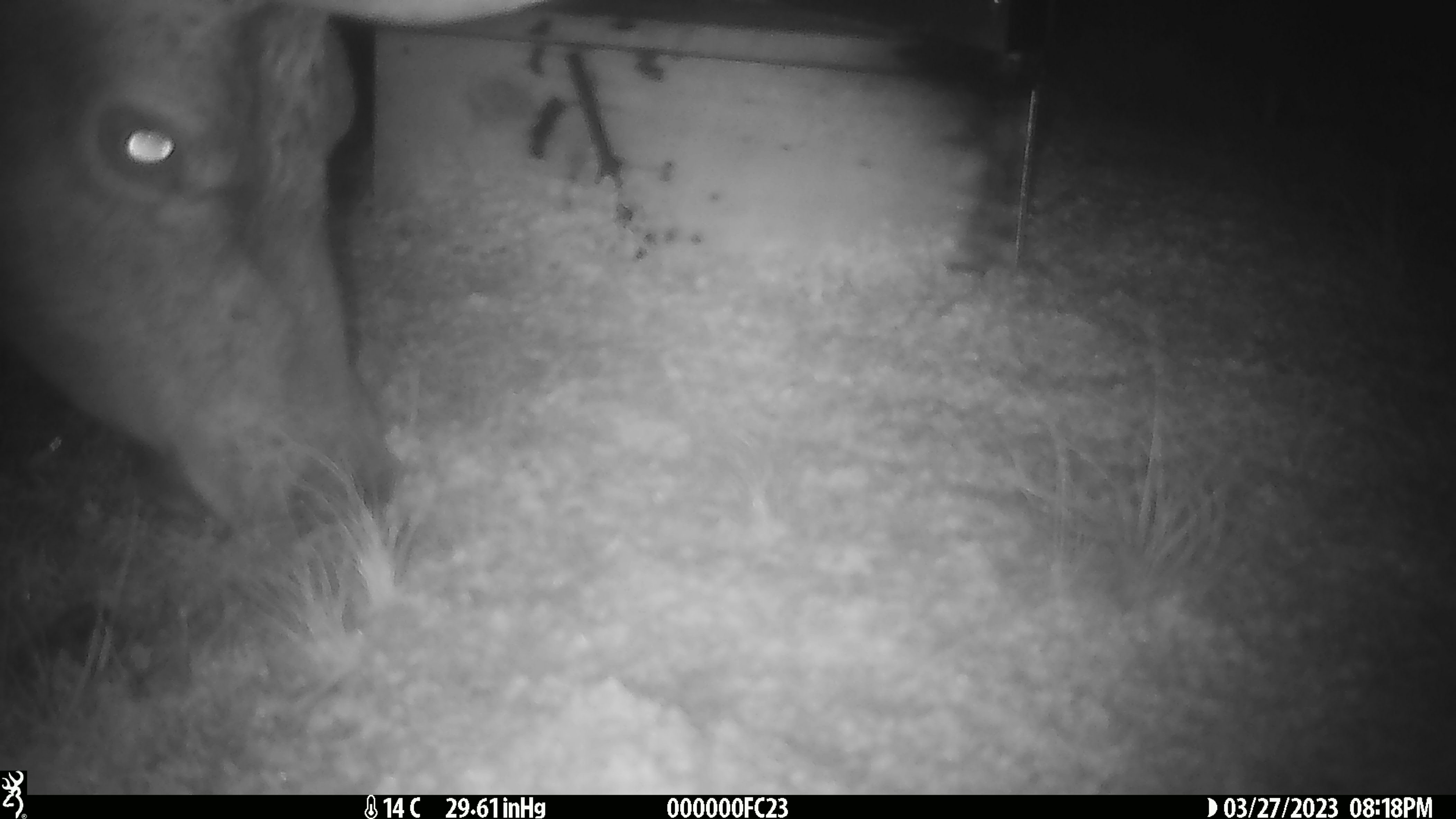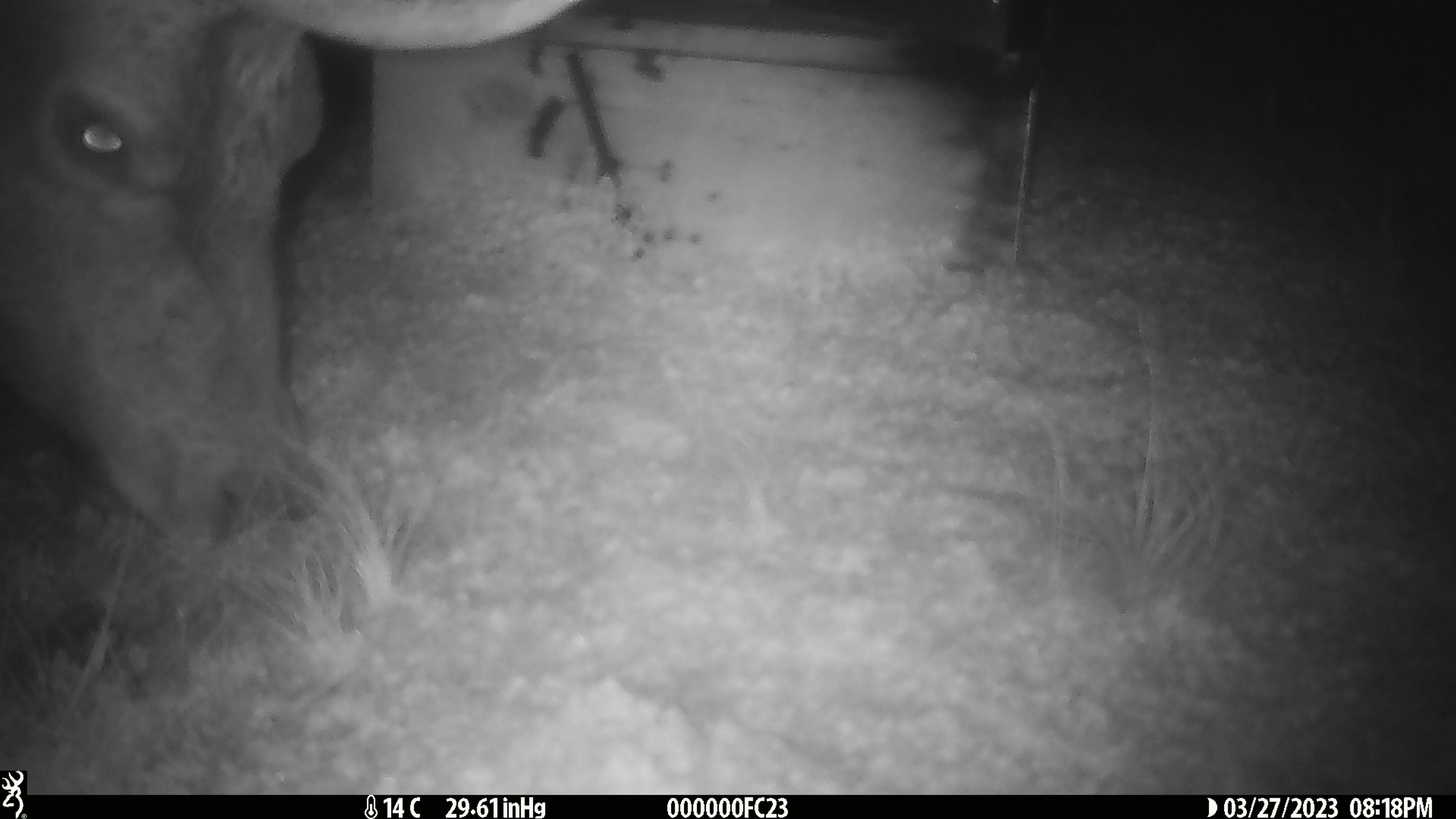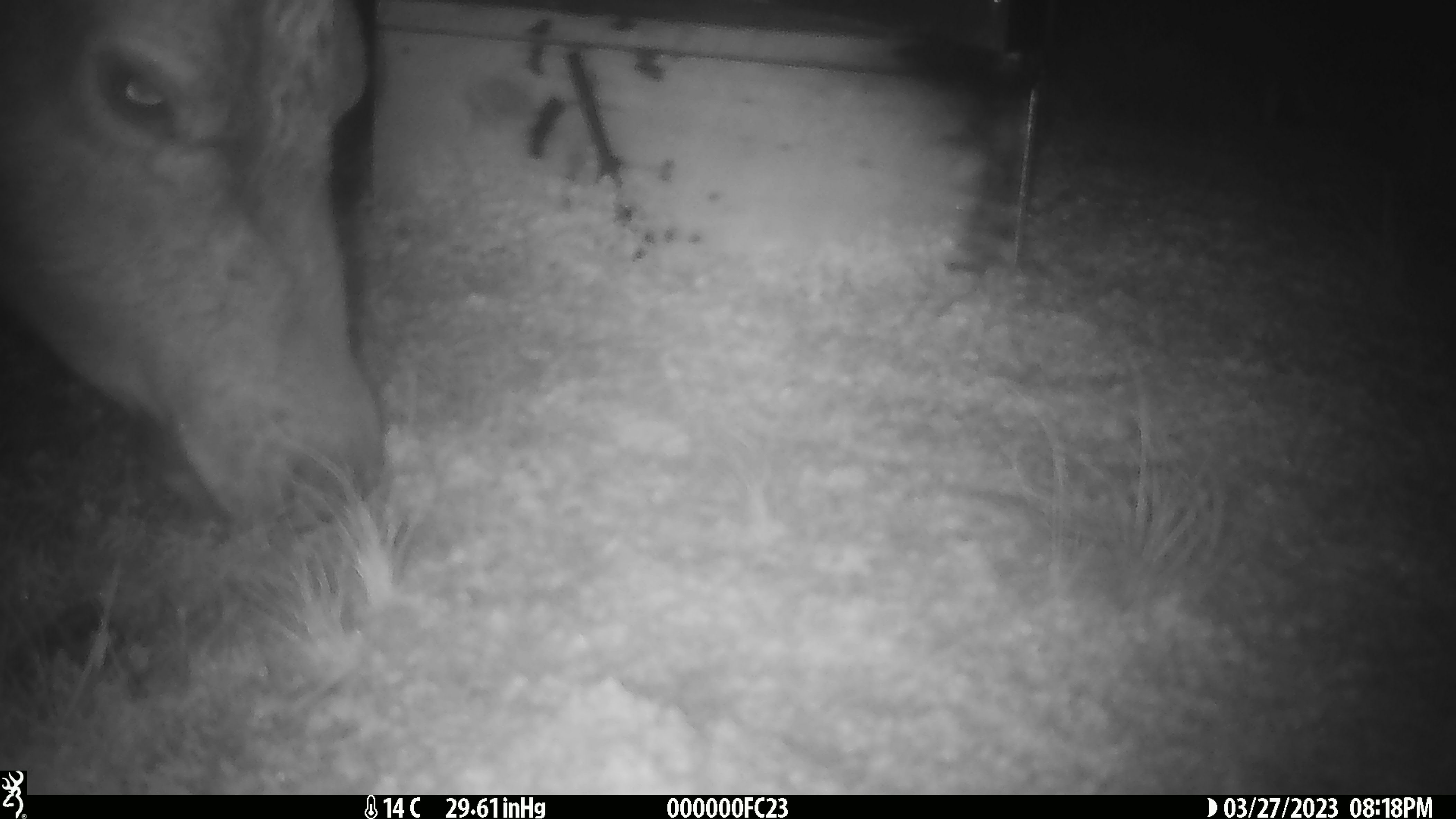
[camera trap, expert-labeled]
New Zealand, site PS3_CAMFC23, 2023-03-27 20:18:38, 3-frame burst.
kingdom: Animalia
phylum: Chordata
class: Mammalia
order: Artiodactyla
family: Cervidae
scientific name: Cervidae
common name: deer